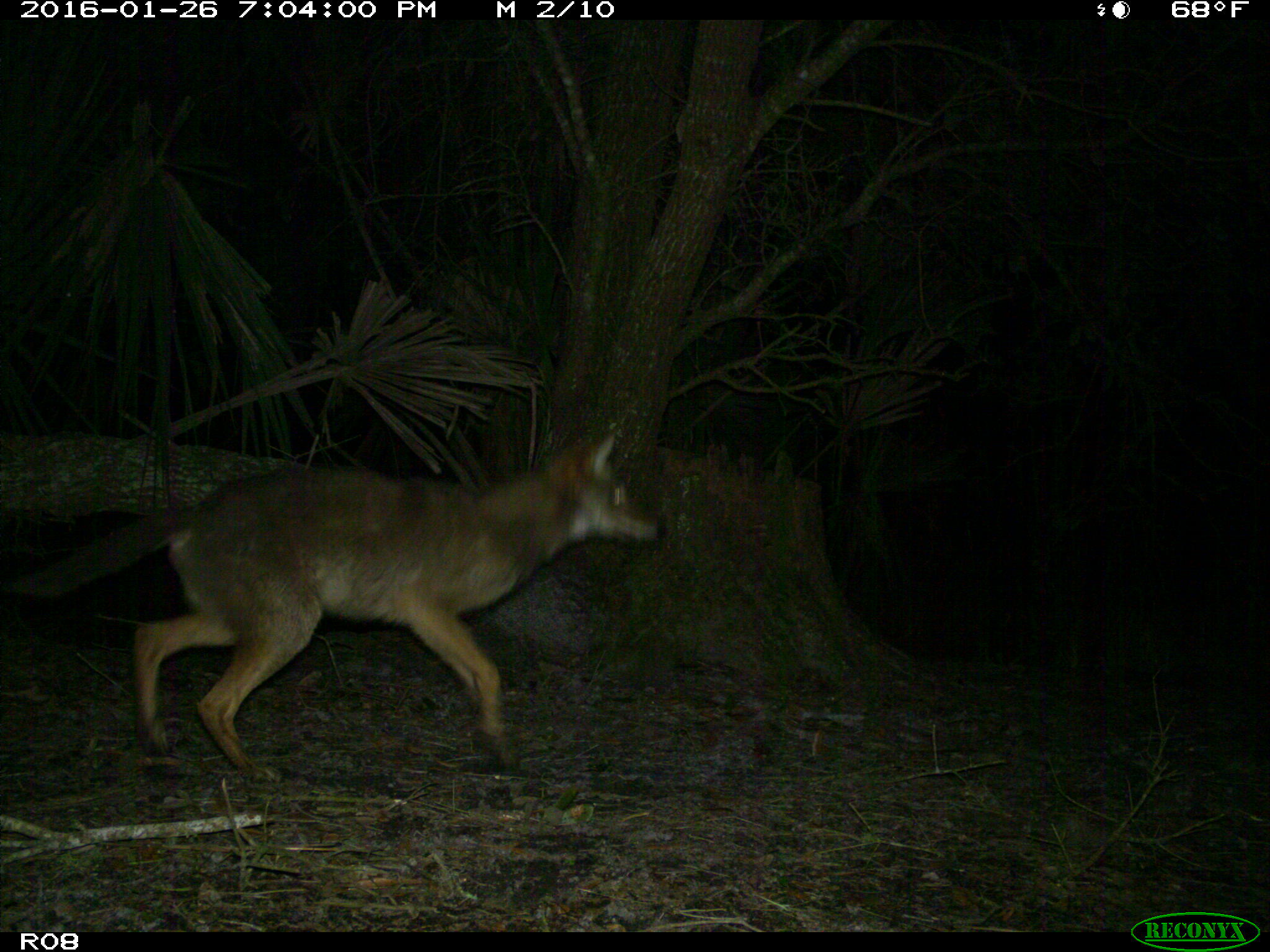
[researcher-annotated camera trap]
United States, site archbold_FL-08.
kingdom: Animalia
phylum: Chordata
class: Mammalia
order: Carnivora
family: Canidae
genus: Canis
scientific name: Canis latrans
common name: coyote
Canis latrans (coyote).